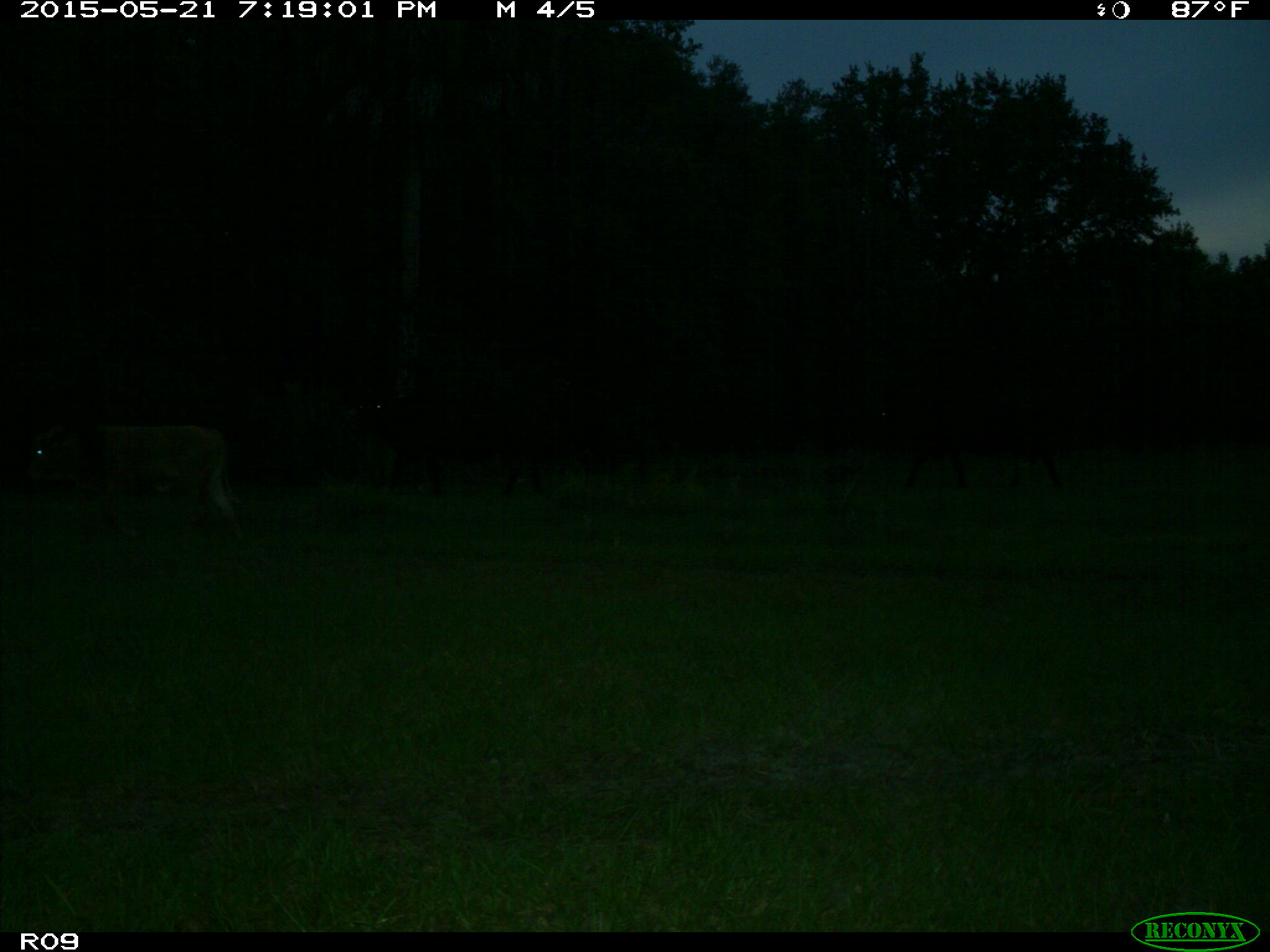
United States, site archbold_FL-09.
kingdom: Animalia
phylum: Chordata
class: Mammalia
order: Artiodactyla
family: Bovidae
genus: Bos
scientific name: Bos taurus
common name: domestic cow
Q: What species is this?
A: Bos taurus (domestic cow).